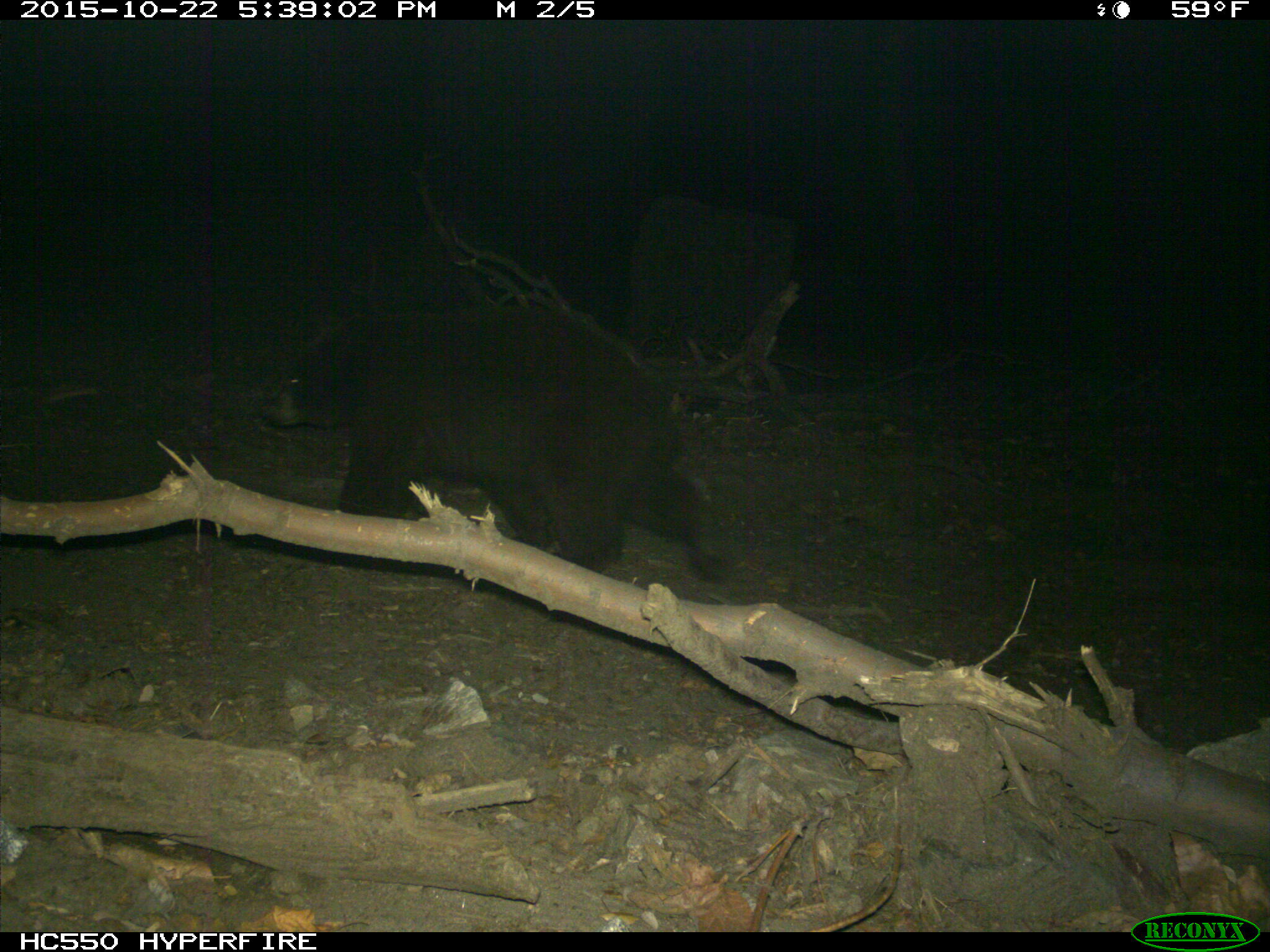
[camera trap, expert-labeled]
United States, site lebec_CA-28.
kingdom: Animalia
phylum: Chordata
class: Mammalia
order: Carnivora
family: Ursidae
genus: Ursus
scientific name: Ursus americanus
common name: american black bear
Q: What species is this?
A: Ursus americanus (american black bear).